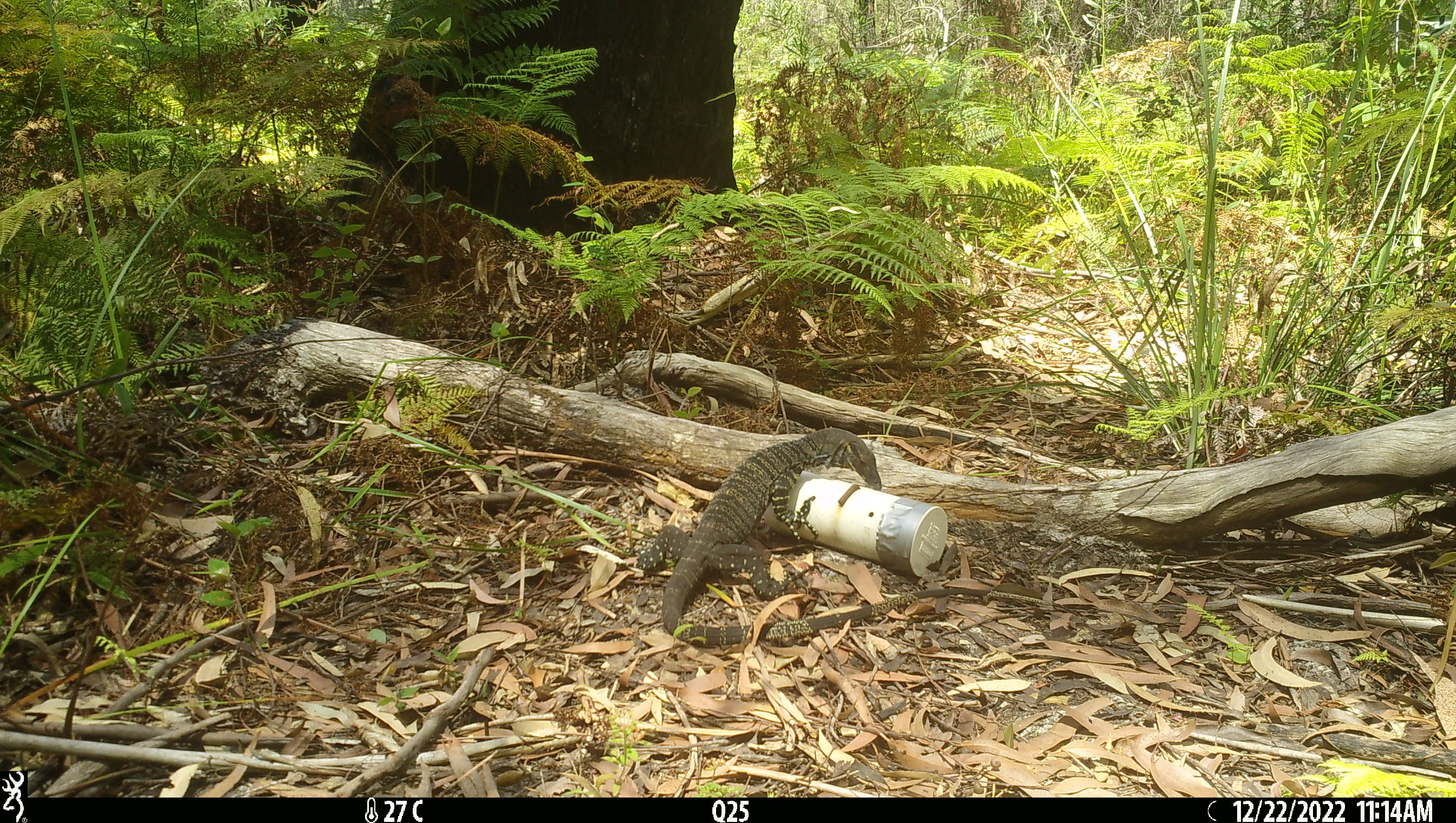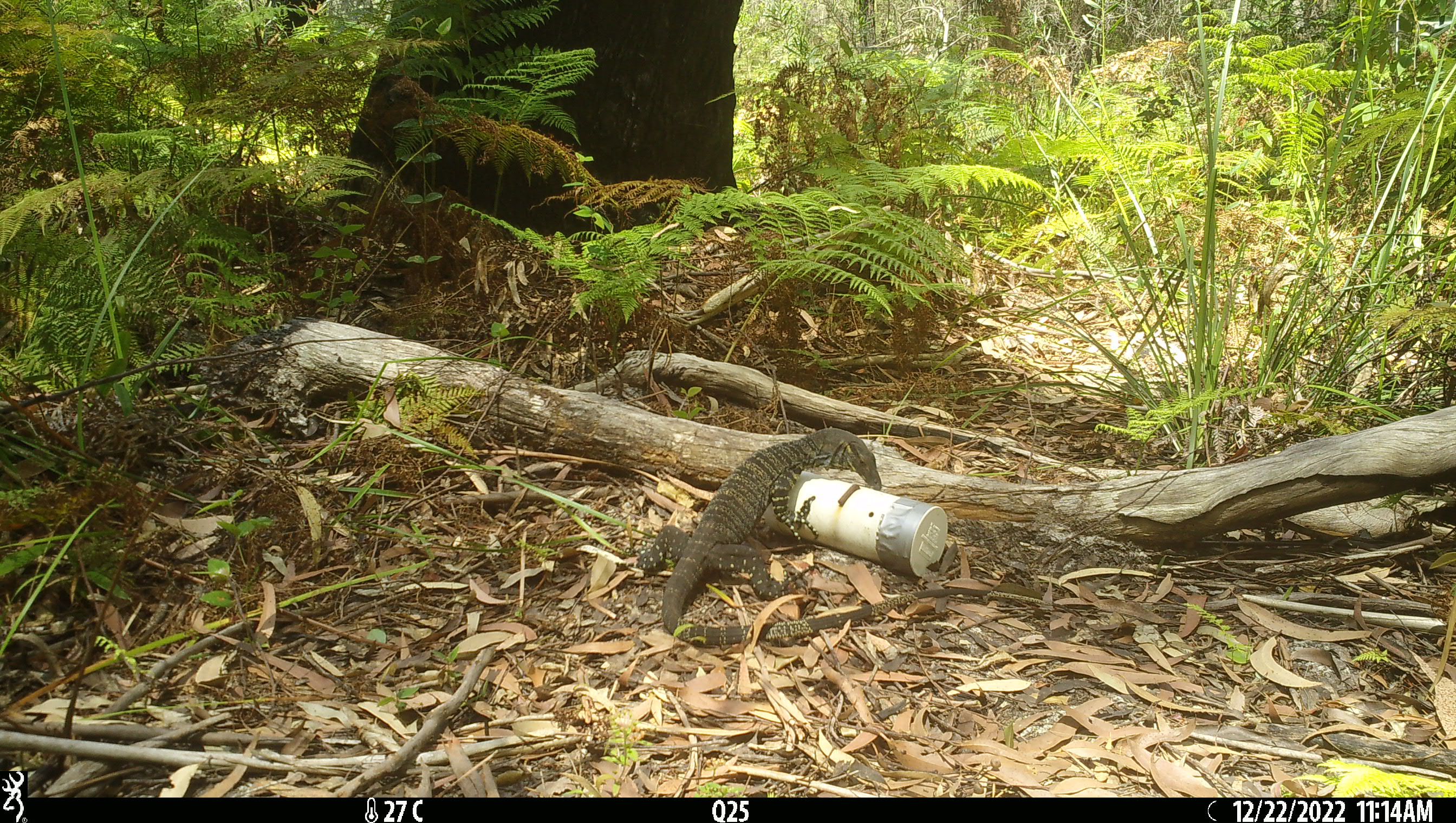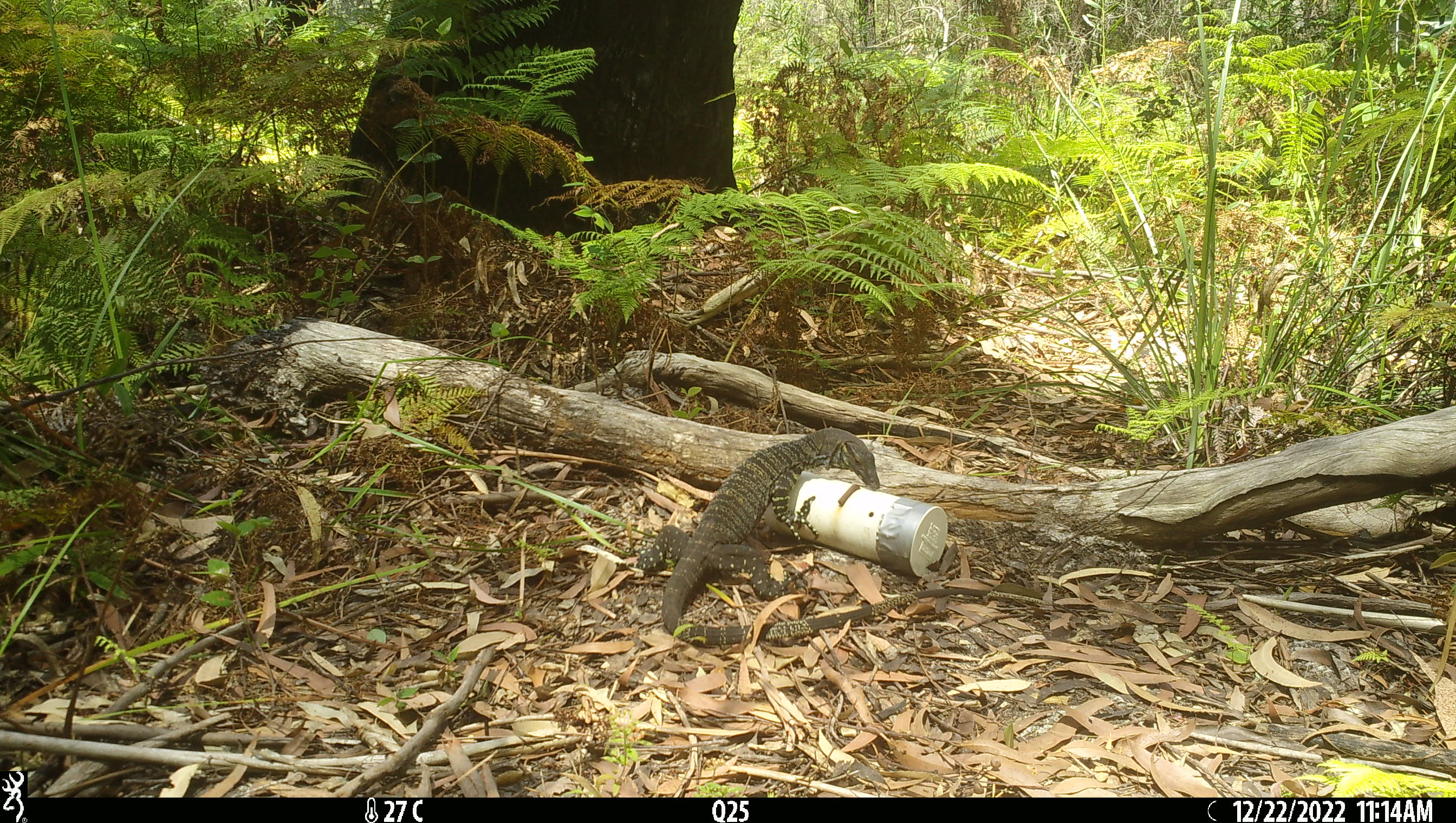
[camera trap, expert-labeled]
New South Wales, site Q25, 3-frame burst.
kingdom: Animalia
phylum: Chordata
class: Reptilia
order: Squamata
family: Varanidae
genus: Varanus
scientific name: Varanus varius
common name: lace monitor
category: goanna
Goanna (lace monitor) (Varanus varius).